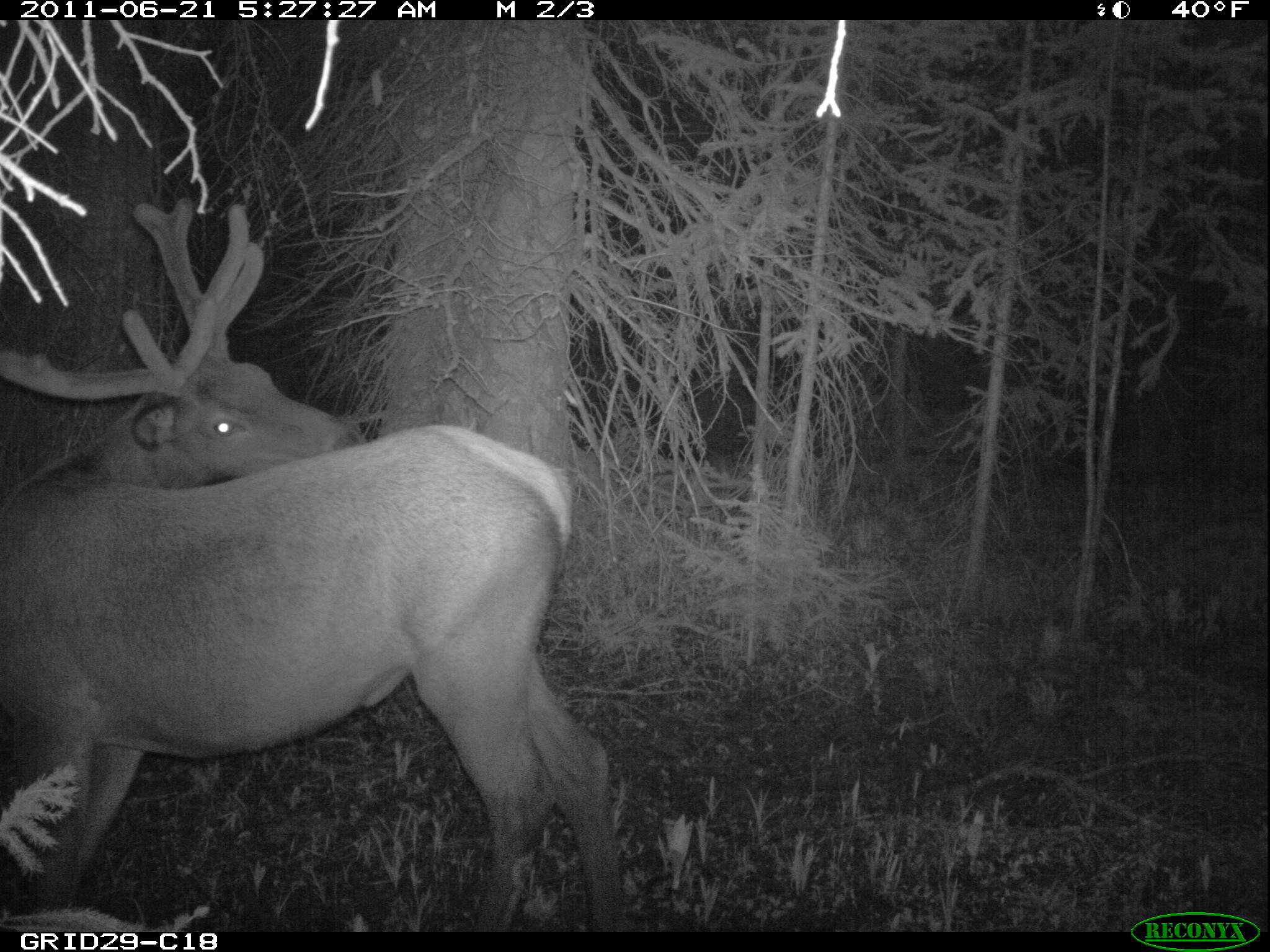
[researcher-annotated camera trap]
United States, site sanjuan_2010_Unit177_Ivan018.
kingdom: Animalia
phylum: Chordata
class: Mammalia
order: Artiodactyla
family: Cervidae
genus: Cervus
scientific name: Cervus elaphus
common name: red deer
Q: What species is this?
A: Cervus elaphus (red deer).